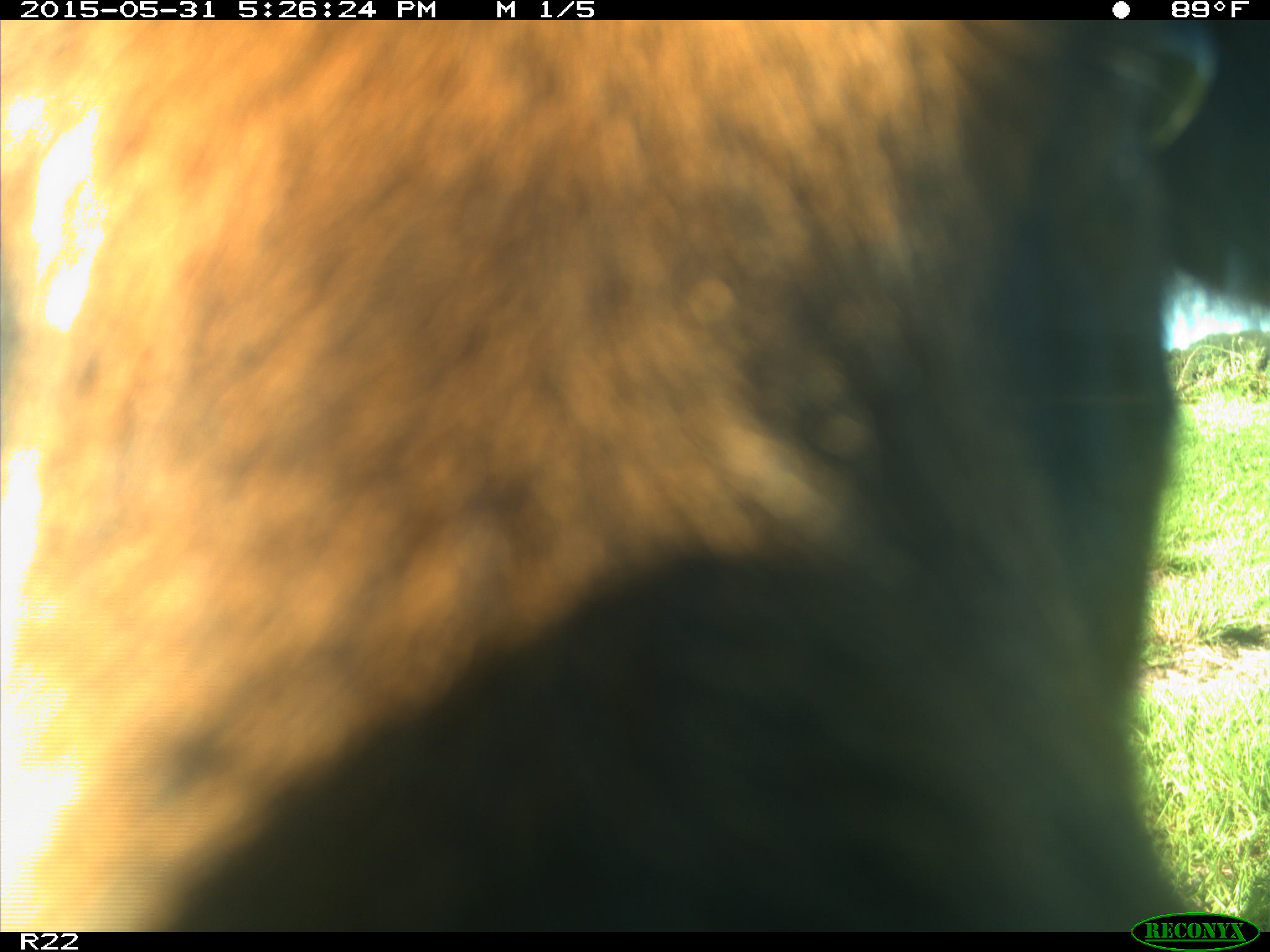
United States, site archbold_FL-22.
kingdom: Animalia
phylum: Chordata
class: Mammalia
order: Artiodactyla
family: Bovidae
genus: Bos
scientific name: Bos taurus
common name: domestic cow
Bos taurus (domestic cow).